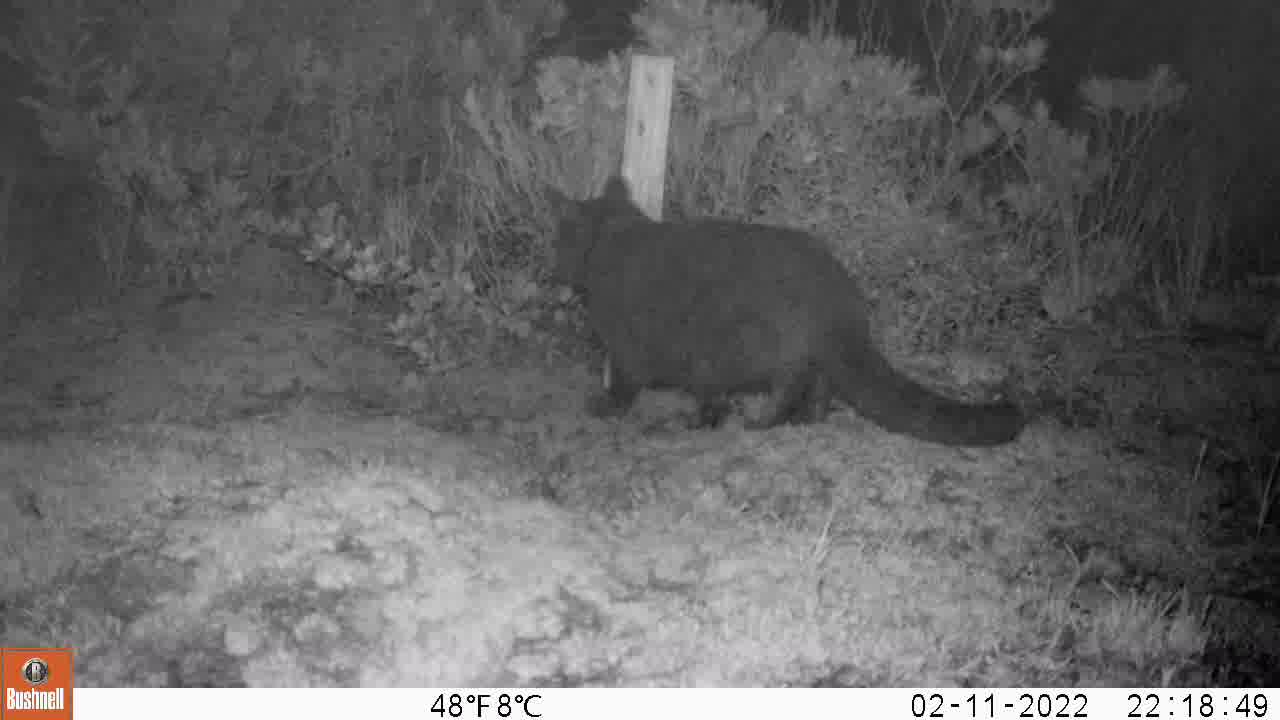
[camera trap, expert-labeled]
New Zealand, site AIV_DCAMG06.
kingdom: Animalia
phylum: Chordata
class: Mammalia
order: Carnivora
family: Felidae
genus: Felis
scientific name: Felis catus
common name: domestic cat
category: cat